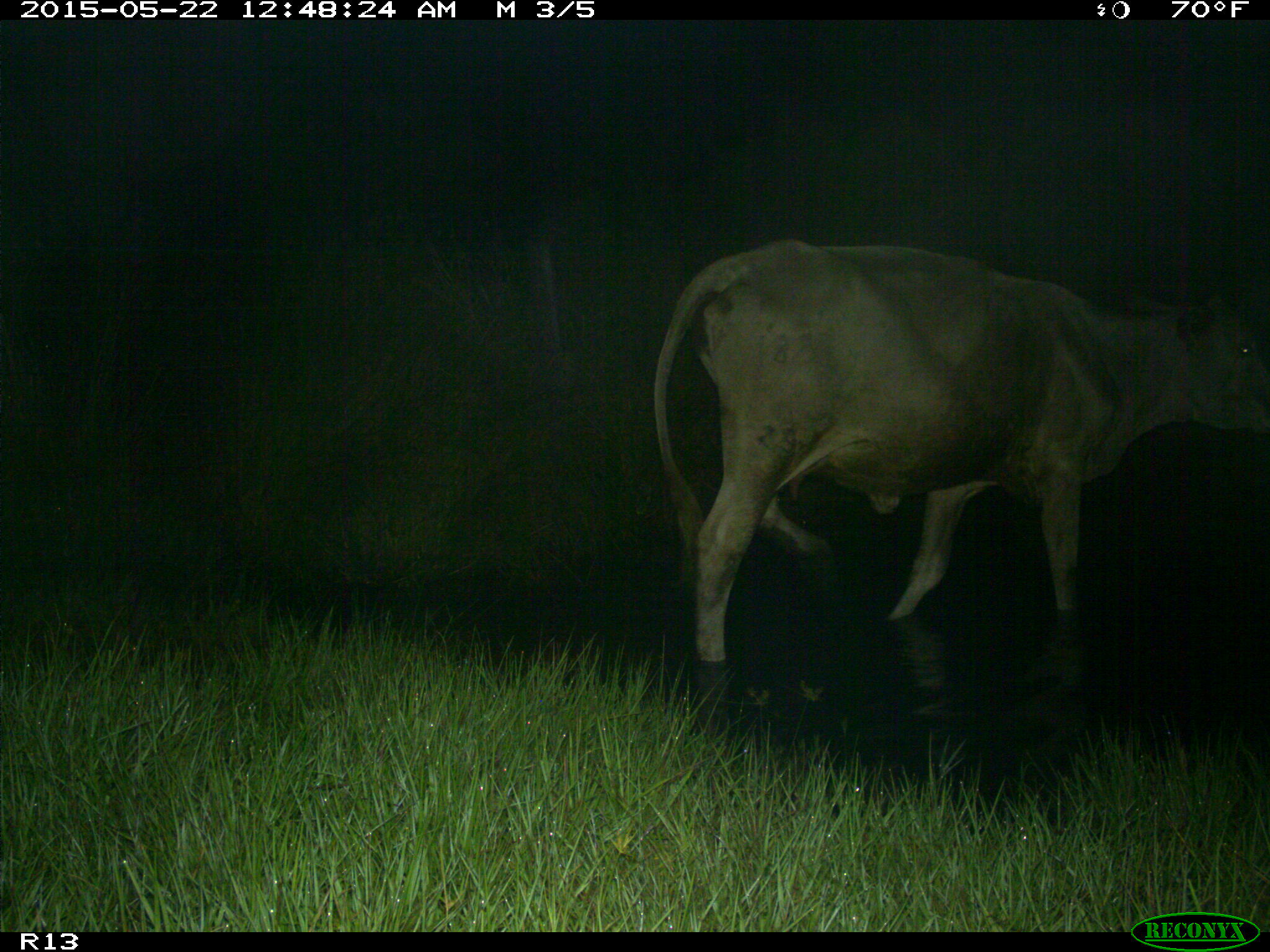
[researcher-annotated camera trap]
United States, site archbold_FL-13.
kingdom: Animalia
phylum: Chordata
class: Mammalia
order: Artiodactyla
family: Bovidae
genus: Bos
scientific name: Bos taurus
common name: domestic cow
Bos taurus (domestic cow).